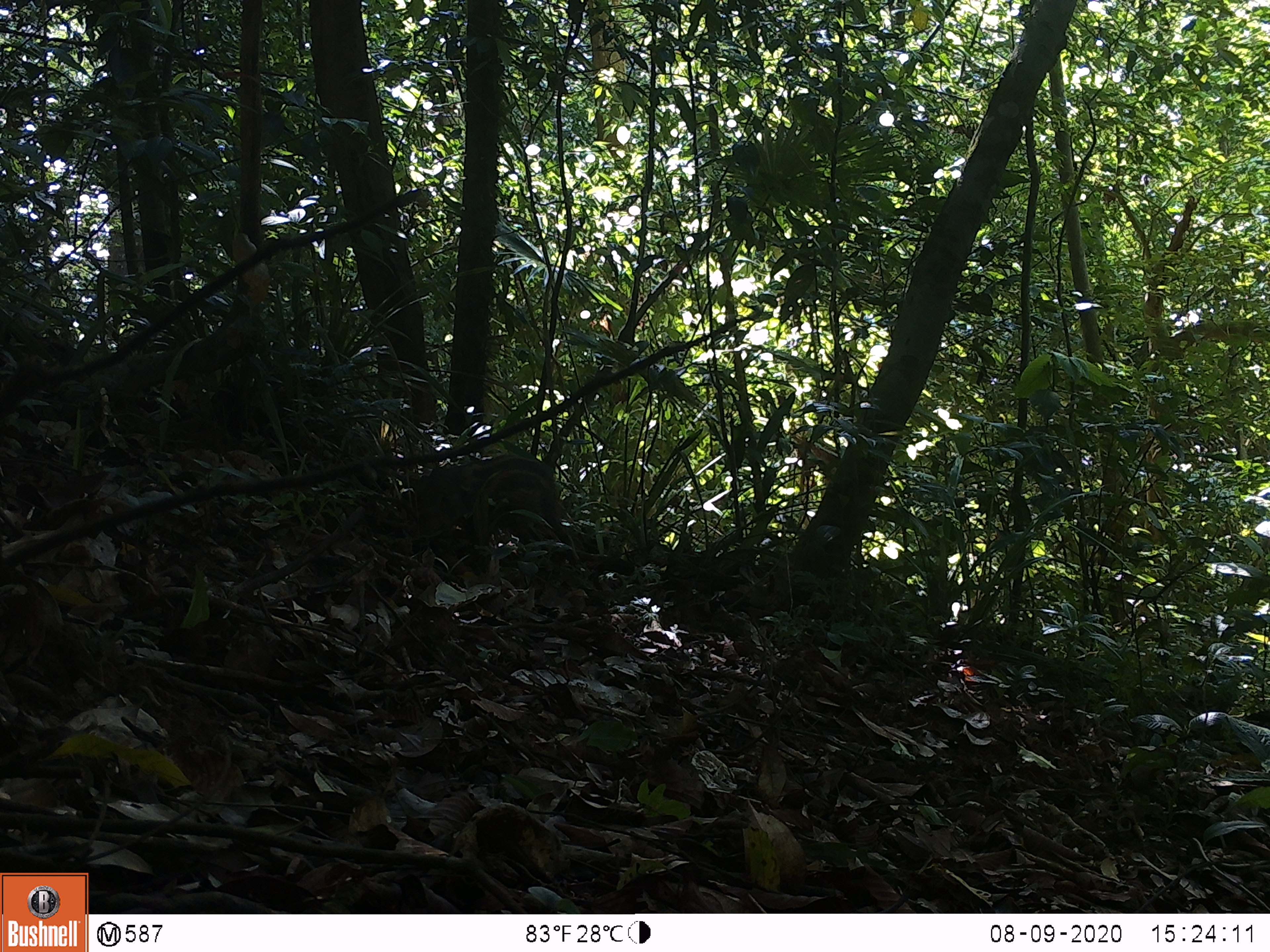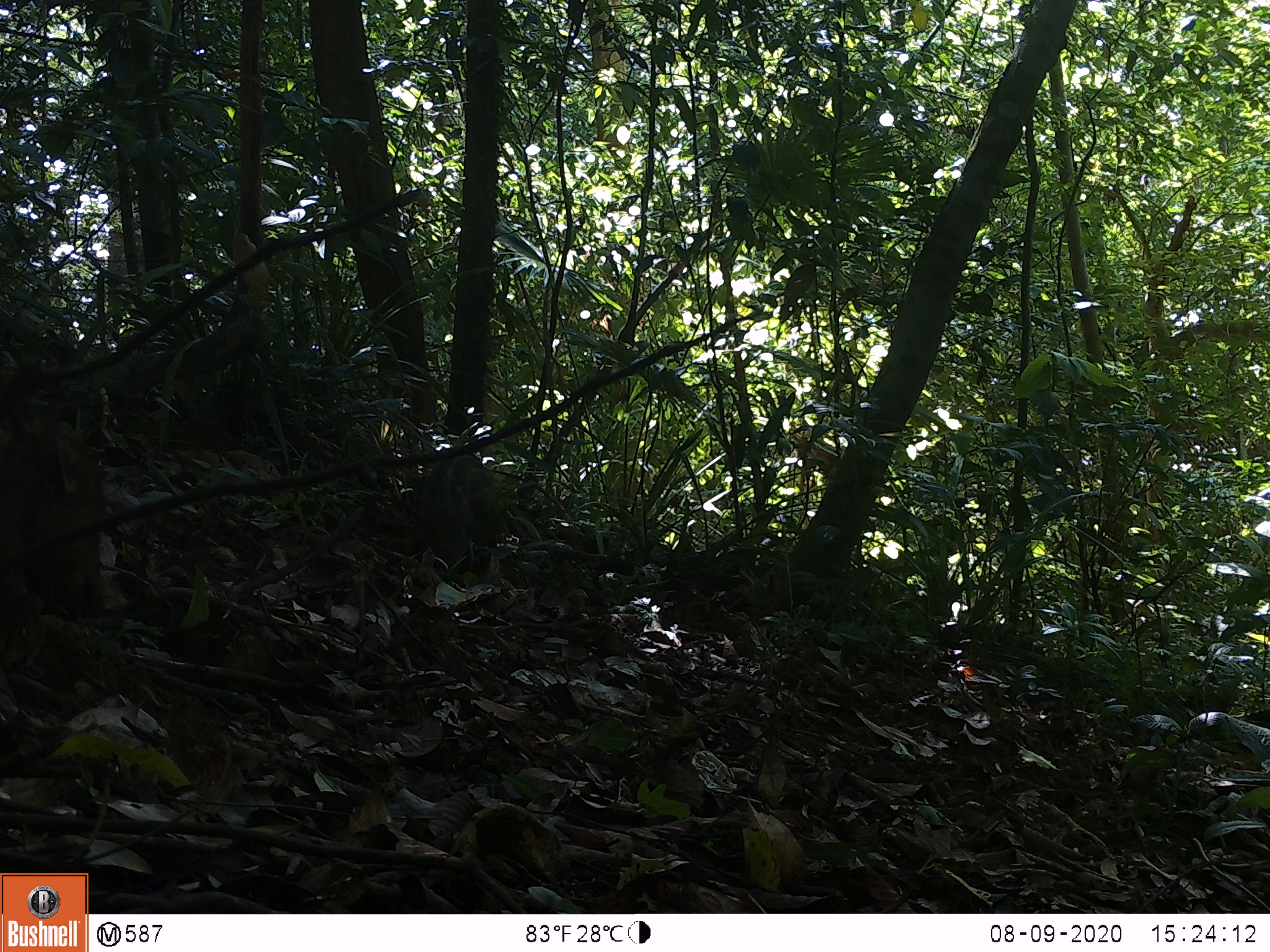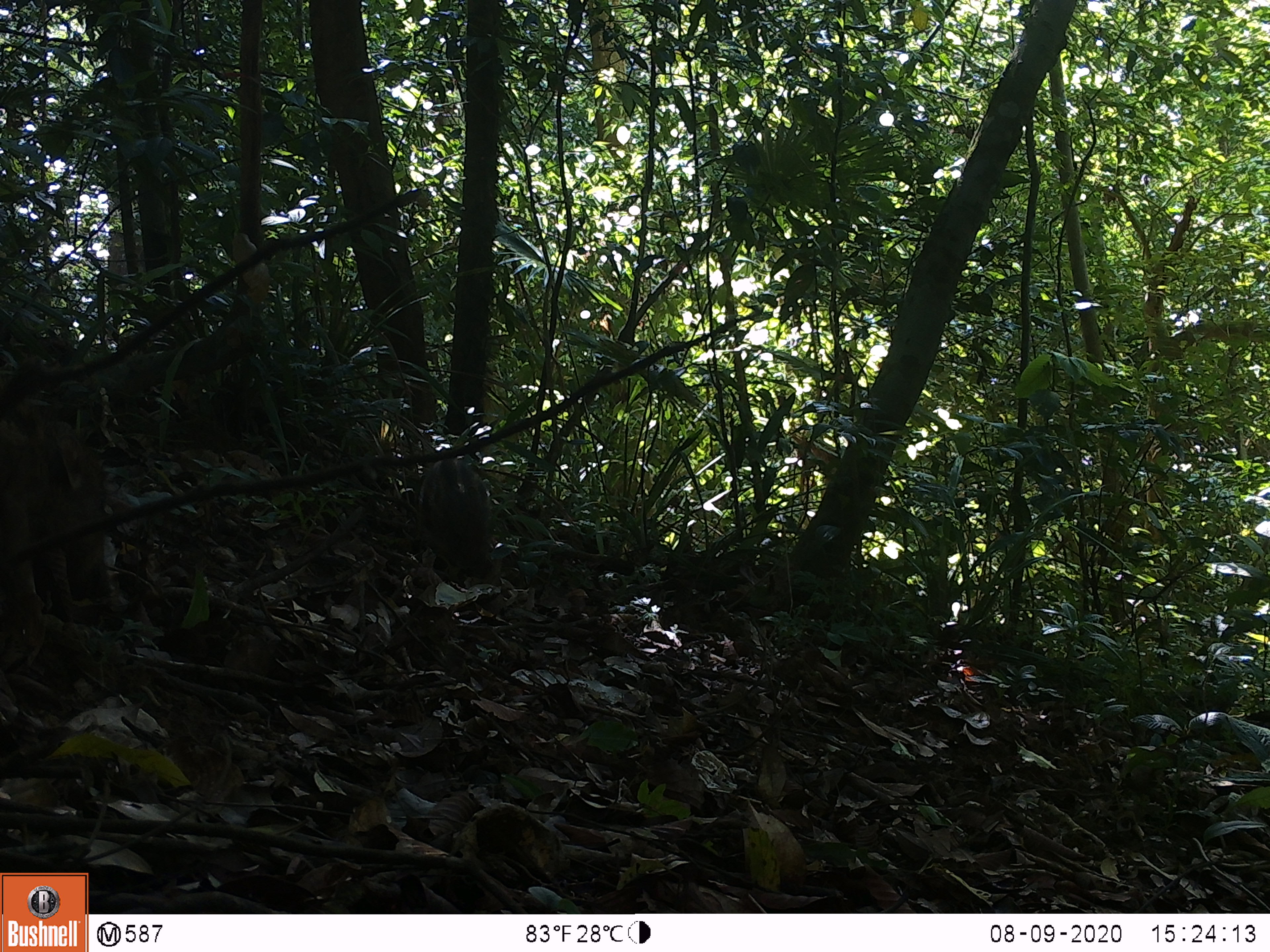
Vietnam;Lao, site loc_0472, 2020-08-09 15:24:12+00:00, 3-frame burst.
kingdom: Animalia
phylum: Chordata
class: Mammalia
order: Artiodactyla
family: Suidae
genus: Sus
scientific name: Sus scrofa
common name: eurasian wild pig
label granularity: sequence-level